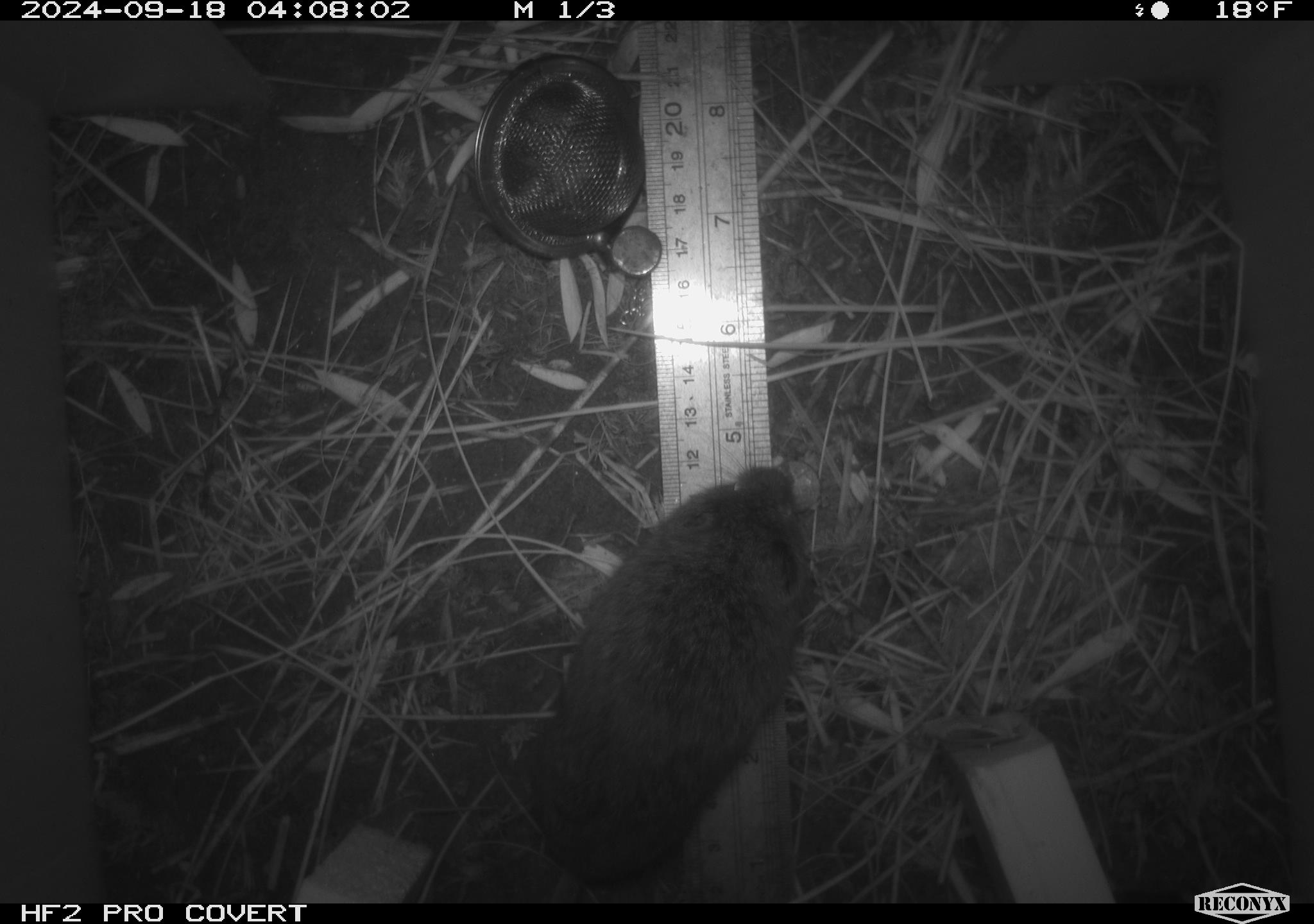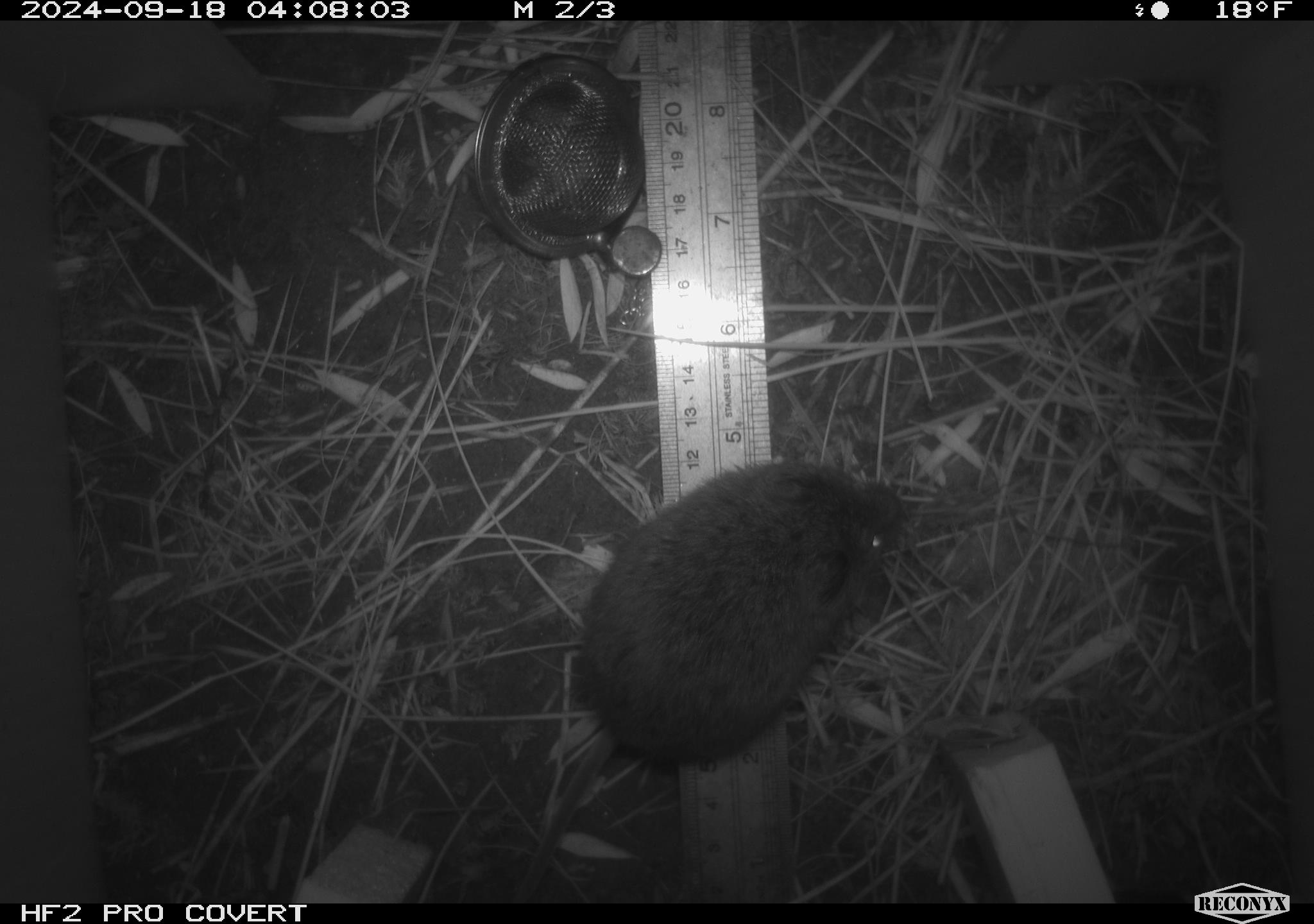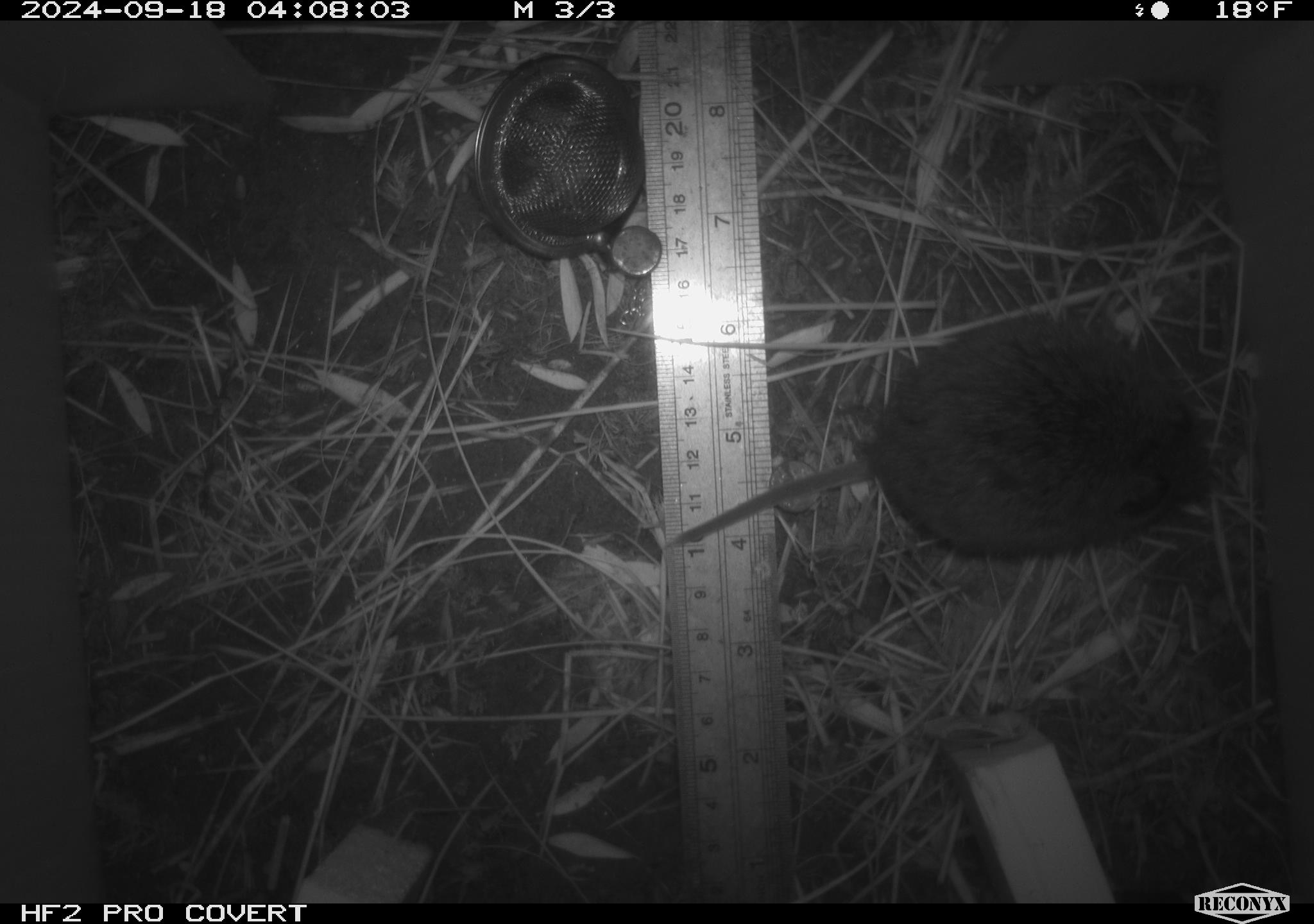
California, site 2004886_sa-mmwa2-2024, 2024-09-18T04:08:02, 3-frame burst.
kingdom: Animalia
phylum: Chordata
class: Mammalia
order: Rodentia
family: Cricetidae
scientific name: Arvicolinae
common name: voles, lemmings, and muskrats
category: arvicolinae subfamily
Arvicolinae subfamily (voles, lemmings, and muskrats) (Arvicolinae).